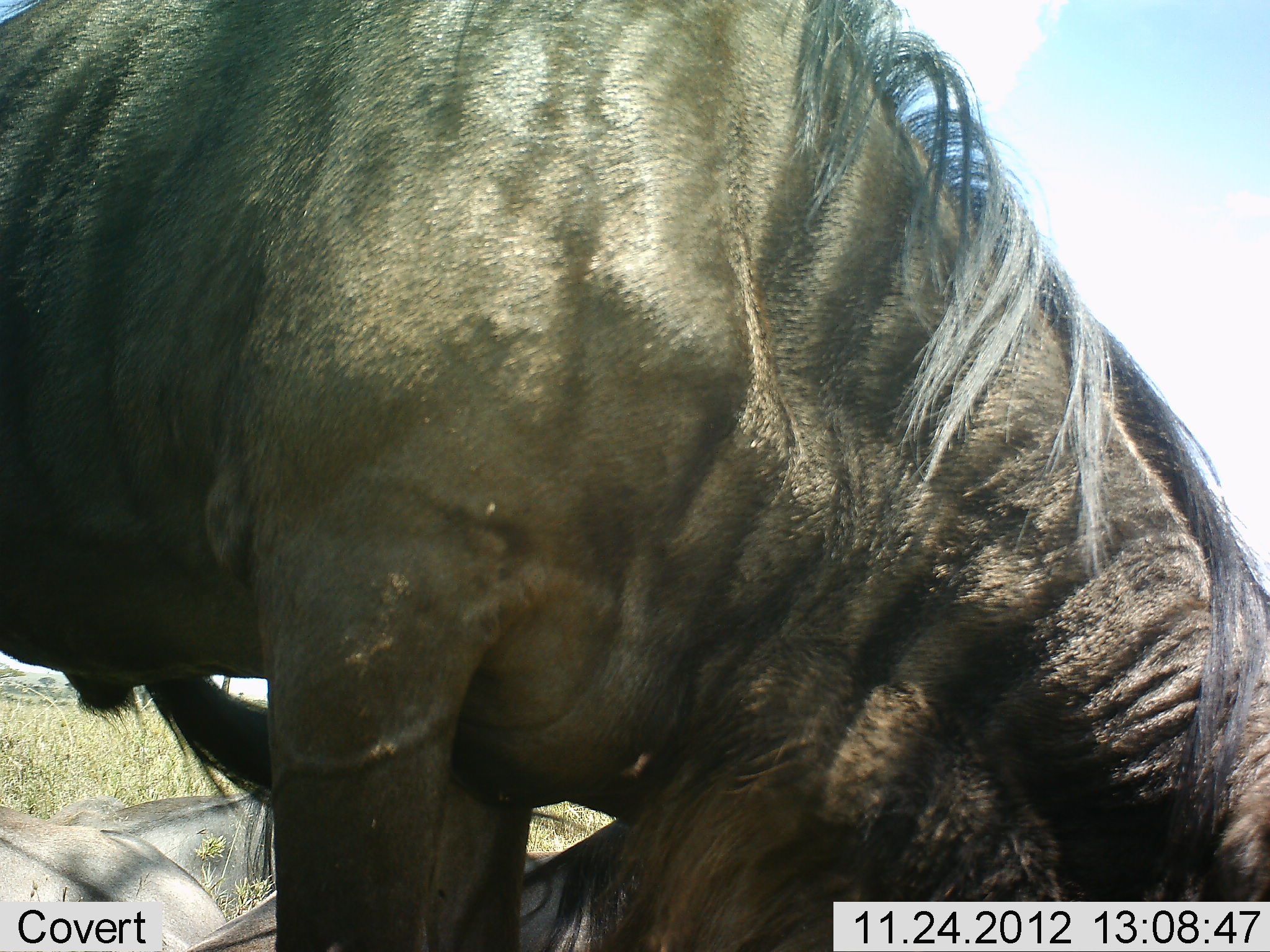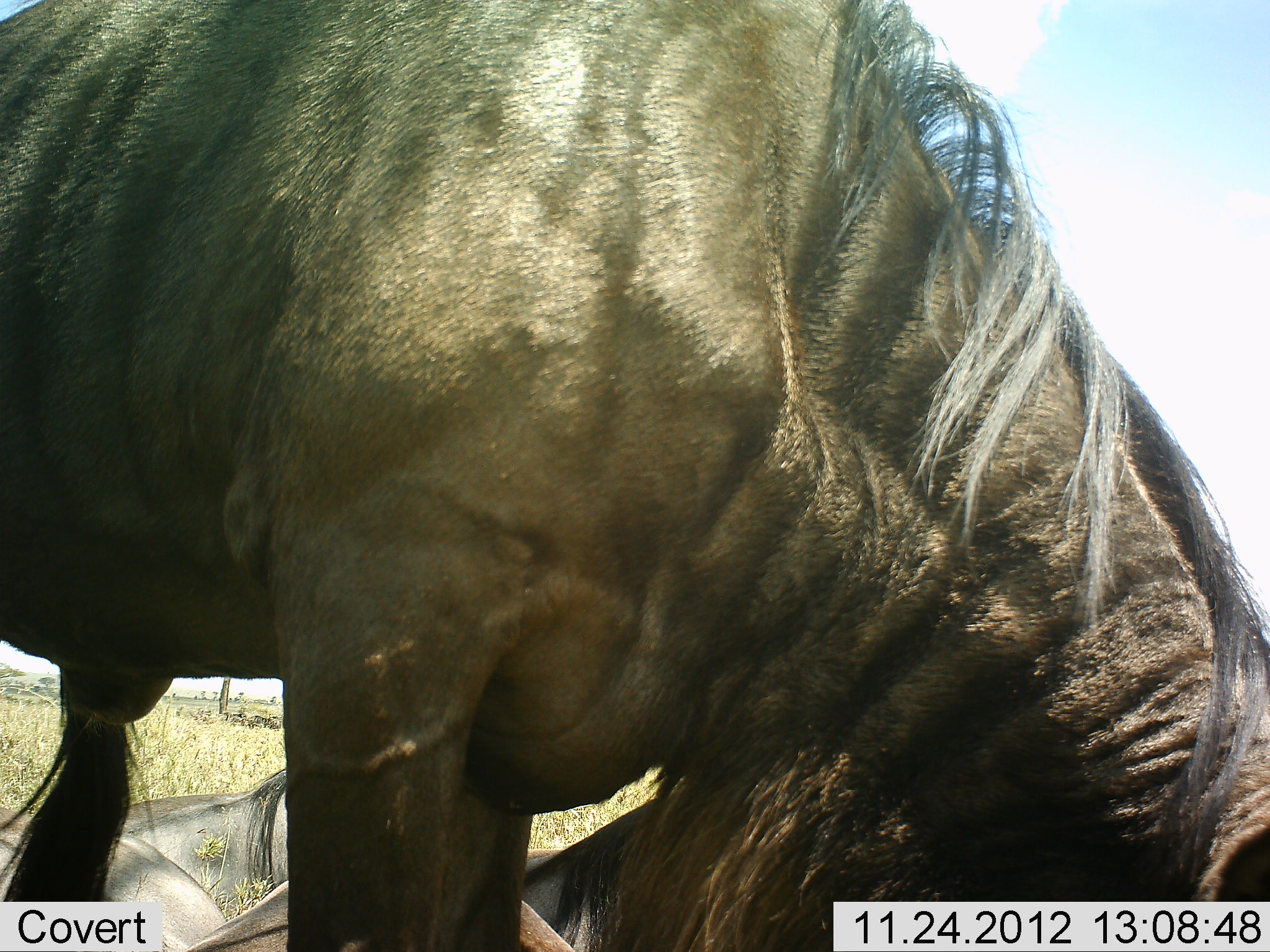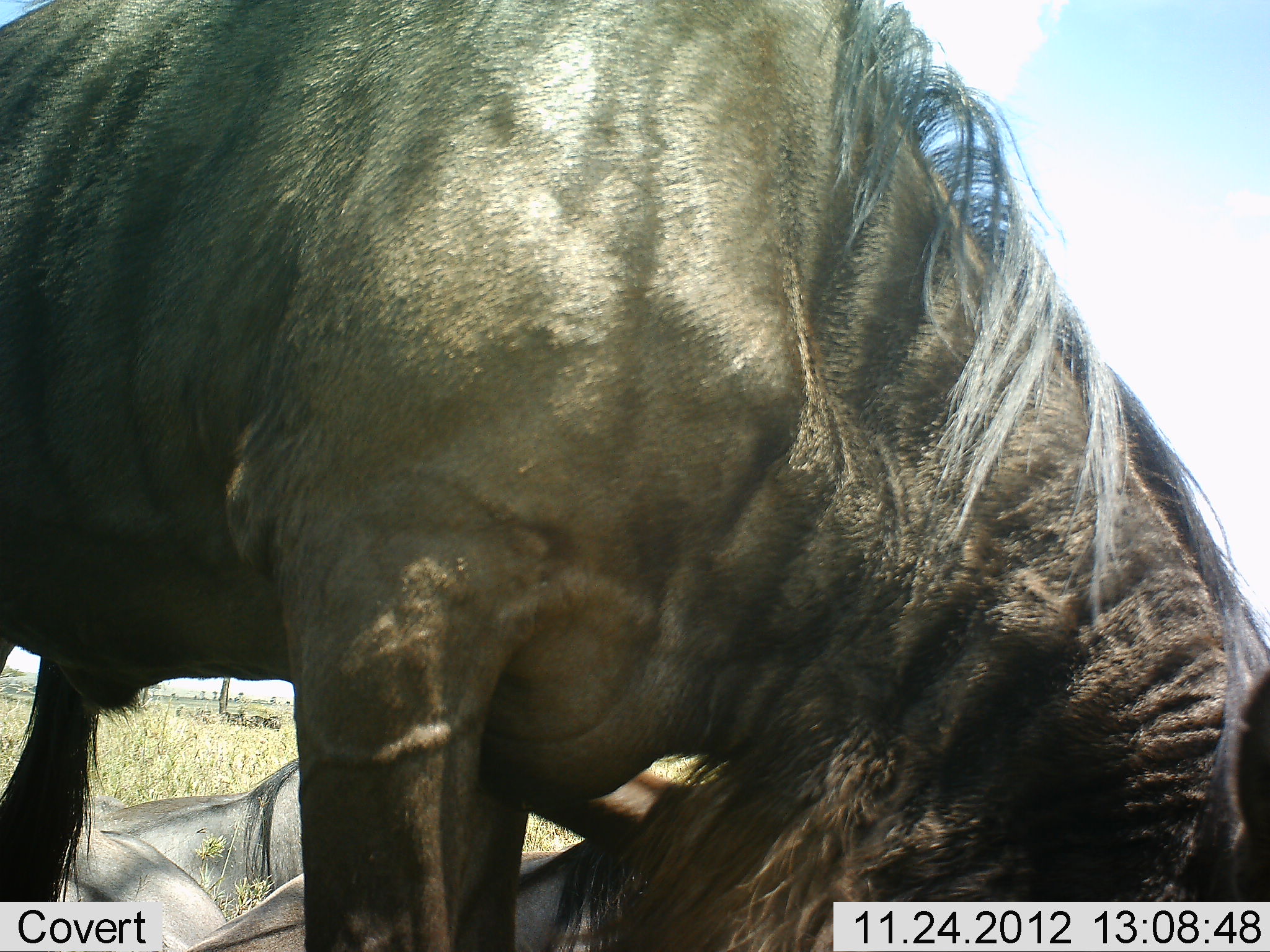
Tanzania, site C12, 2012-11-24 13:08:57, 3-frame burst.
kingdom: Animalia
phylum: Chordata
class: Mammalia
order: Artiodactyla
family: Bovidae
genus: Connochaetes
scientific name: Connochaetes taurinus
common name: blue wildebeest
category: wildebeest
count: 2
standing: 50%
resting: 60%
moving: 0%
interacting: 0%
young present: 0%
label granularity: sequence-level